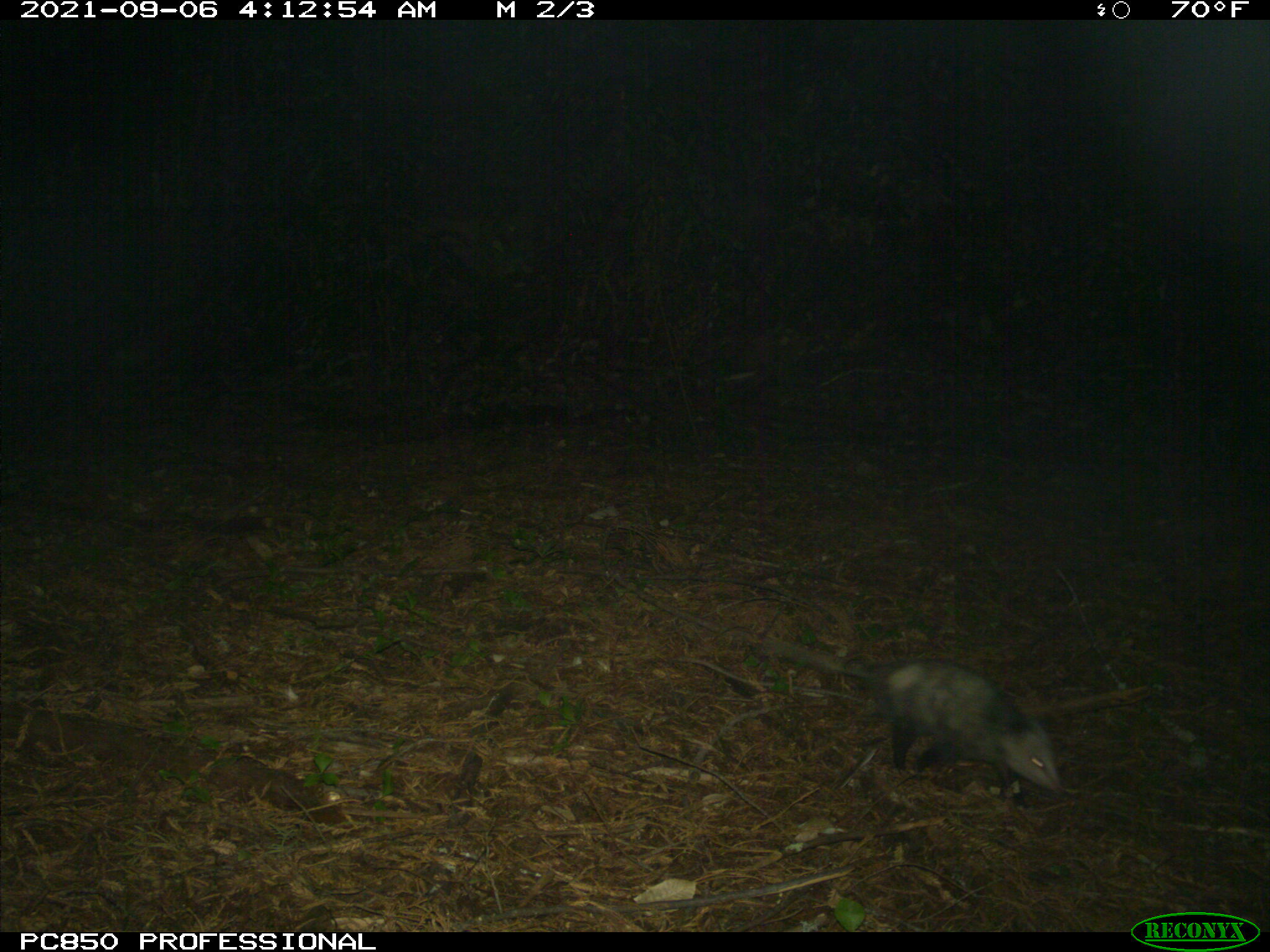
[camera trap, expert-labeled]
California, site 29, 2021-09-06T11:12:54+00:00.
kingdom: Animalia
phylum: Chordata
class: Mammalia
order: Didelphimorphia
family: Didelphidae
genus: Didelphis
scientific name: Didelphis virginiana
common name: virginia opossum